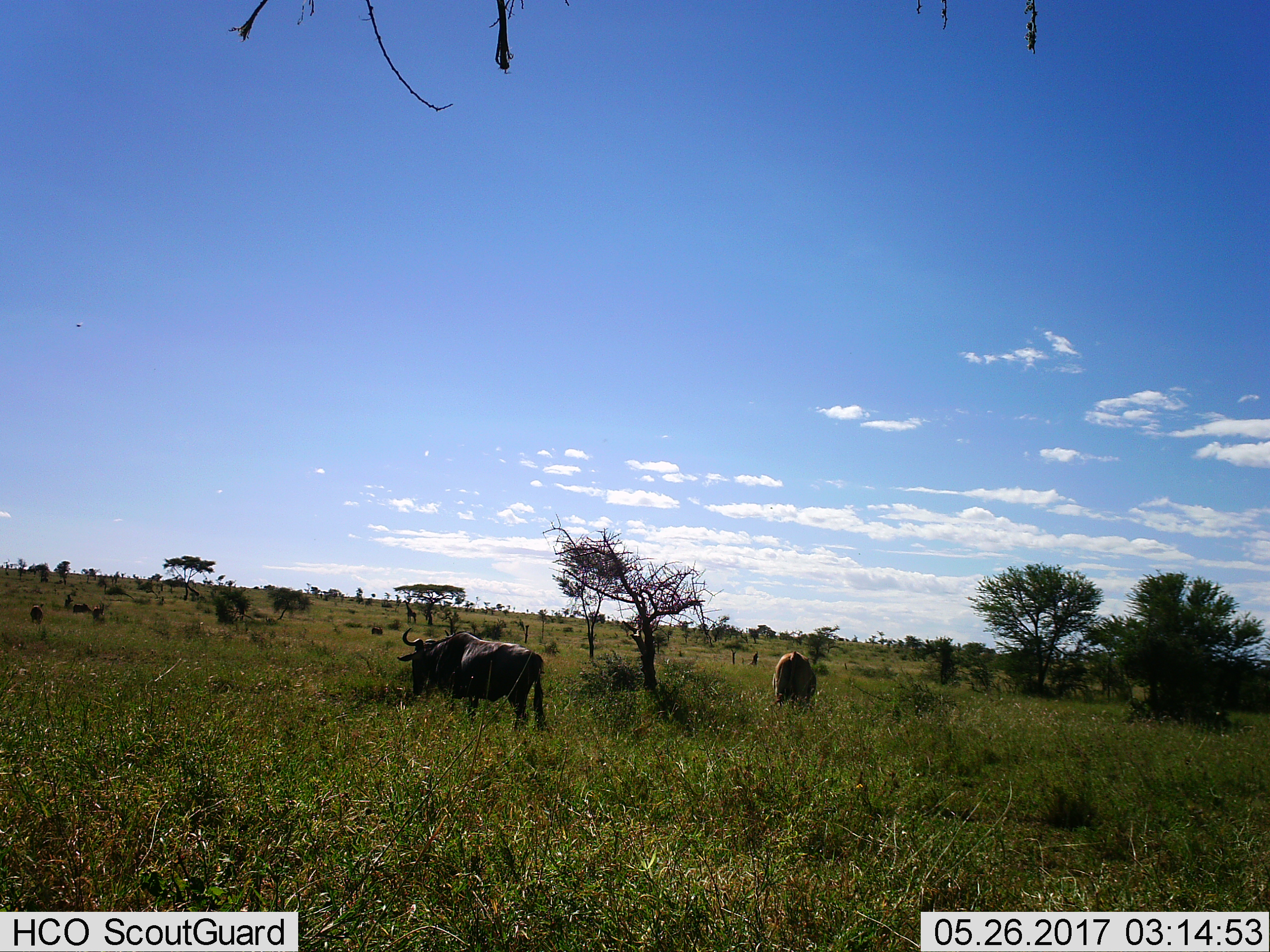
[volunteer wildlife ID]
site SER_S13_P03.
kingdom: Animalia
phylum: Chordata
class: Mammalia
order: Artiodactyla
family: Bovidae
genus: Connochaetes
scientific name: Connochaetes taurinus taurinus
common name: blue wildebeest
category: wildebeestblue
Wildebeestblue (blue wildebeest) (Connochaetes taurinus taurinus), count 6. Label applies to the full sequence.